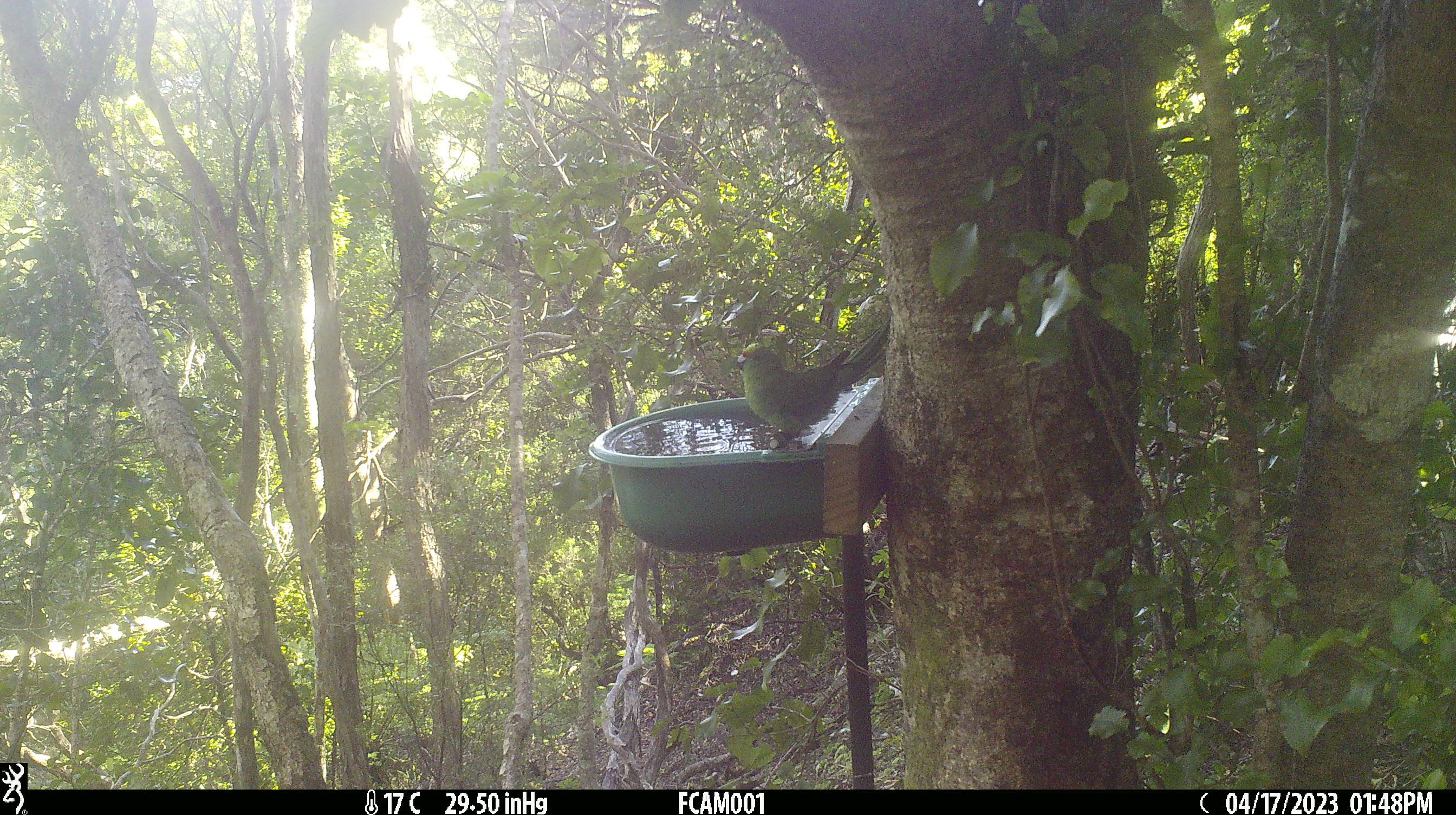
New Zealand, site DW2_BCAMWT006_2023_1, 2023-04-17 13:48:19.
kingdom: Animalia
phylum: Chordata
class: Aves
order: Psittaciformes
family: Psittaculidae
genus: Cyanoramphus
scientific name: Cyanoramphus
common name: parakeet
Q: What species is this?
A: Parakeet (Cyanoramphus).